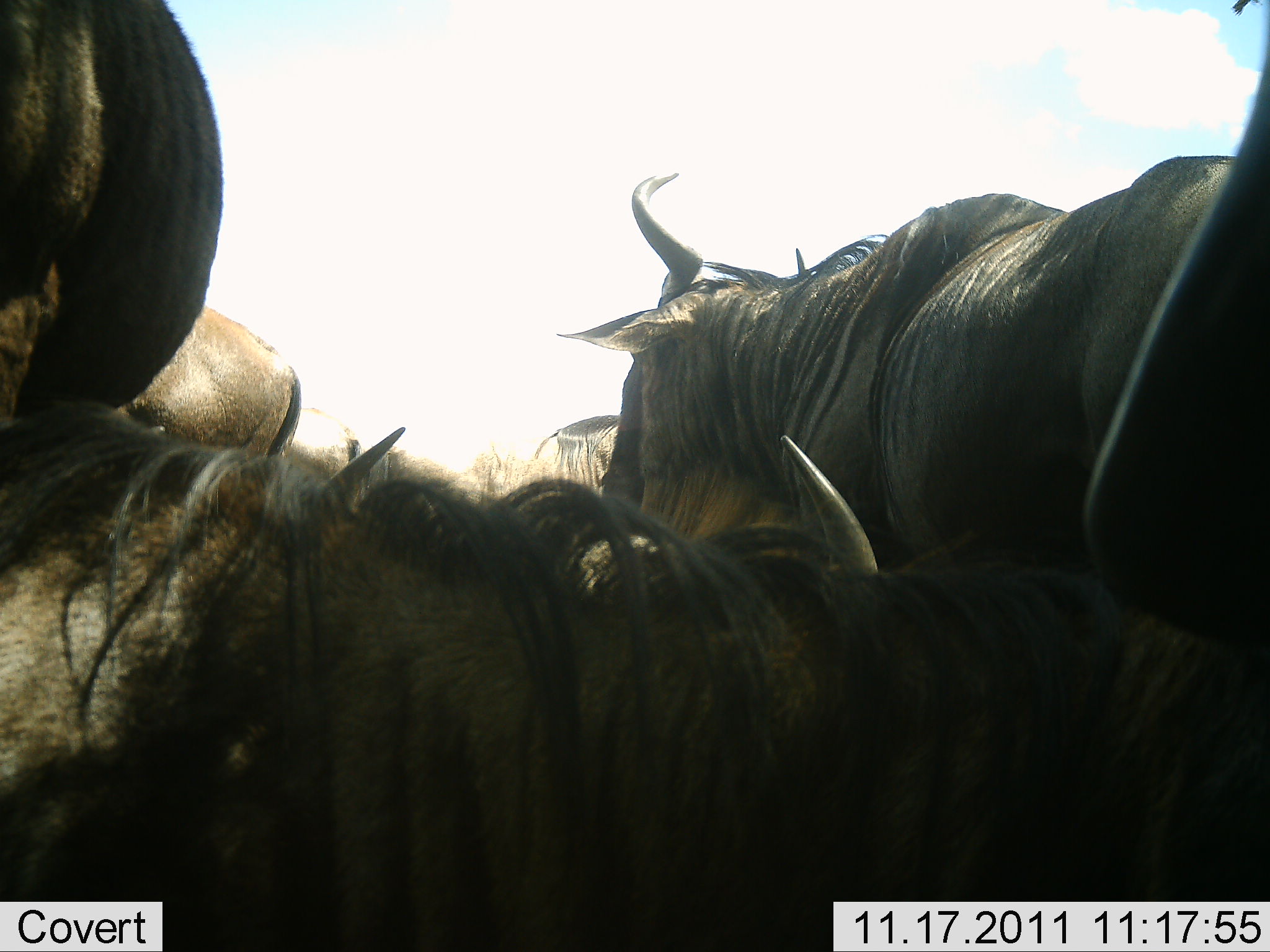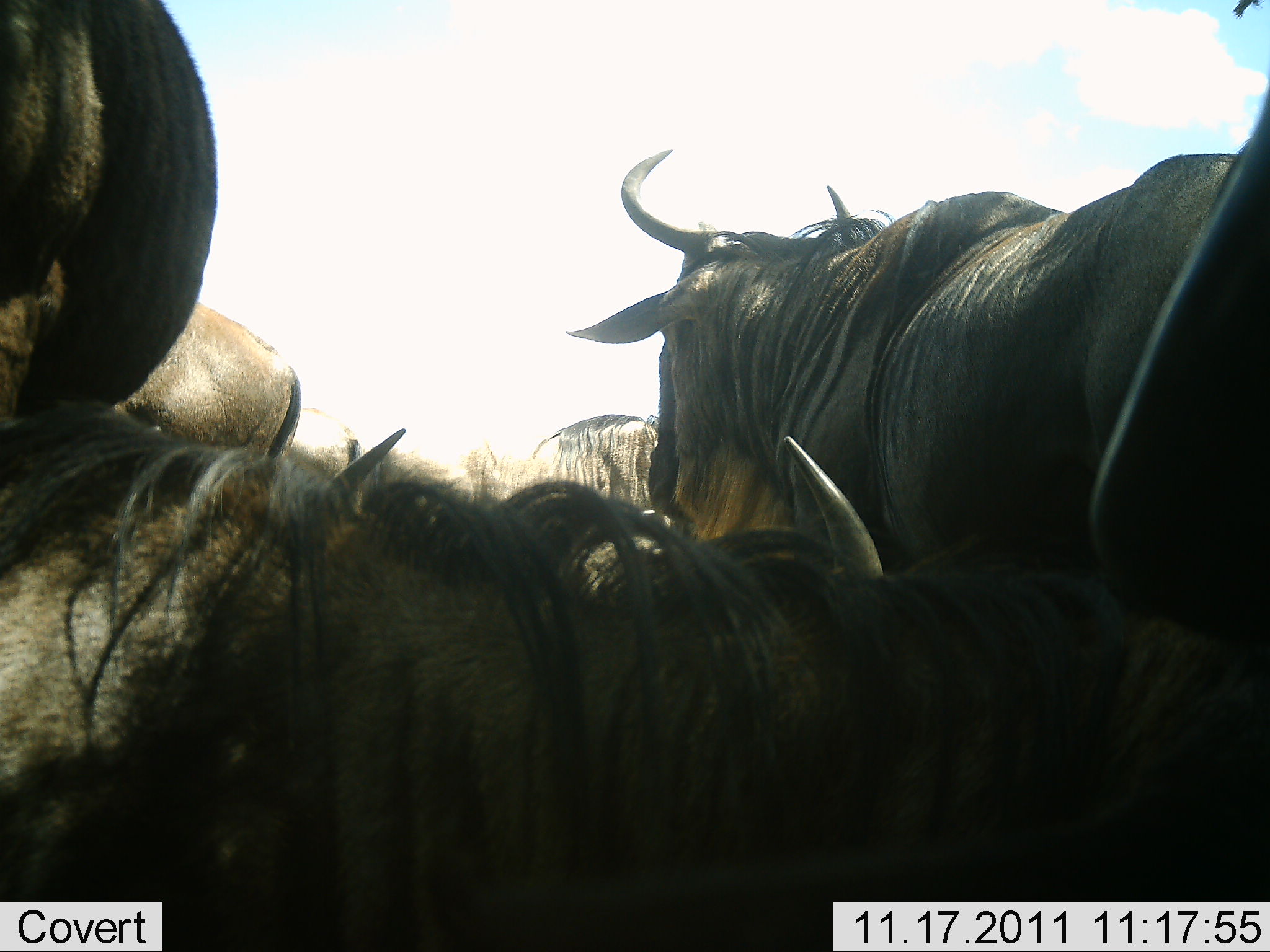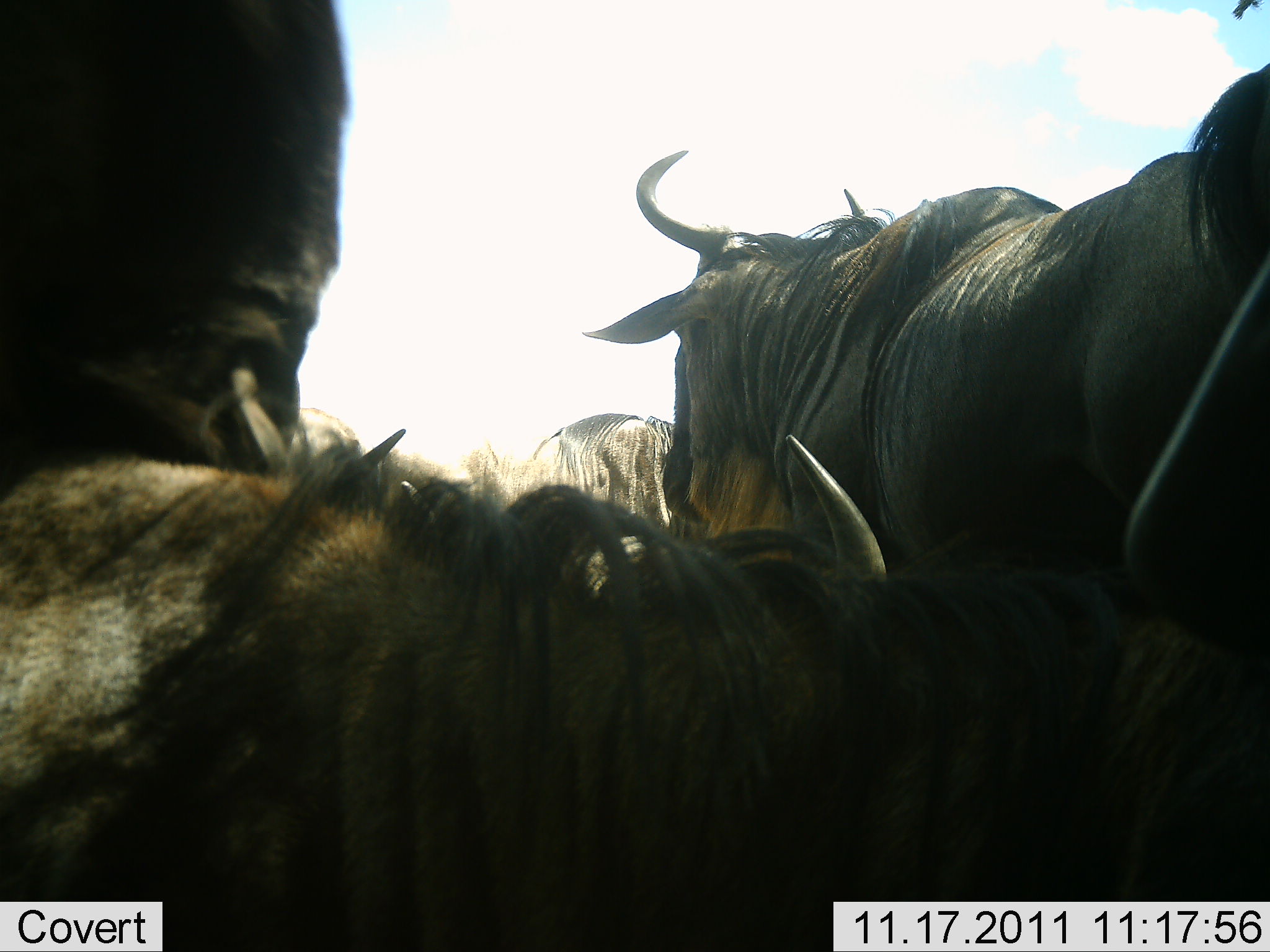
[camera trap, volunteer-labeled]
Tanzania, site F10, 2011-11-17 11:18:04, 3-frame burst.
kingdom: Animalia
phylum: Chordata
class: Mammalia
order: Artiodactyla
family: Bovidae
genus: Connochaetes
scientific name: Connochaetes taurinus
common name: blue wildebeest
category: wildebeest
Wildebeest (blue wildebeest) (Connochaetes taurinus), count 5. Behavior (volunteer vote fractions): standing 67%, resting 60%, moving 7%, interacting 13%. Young present (vote fraction): 0%. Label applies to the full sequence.